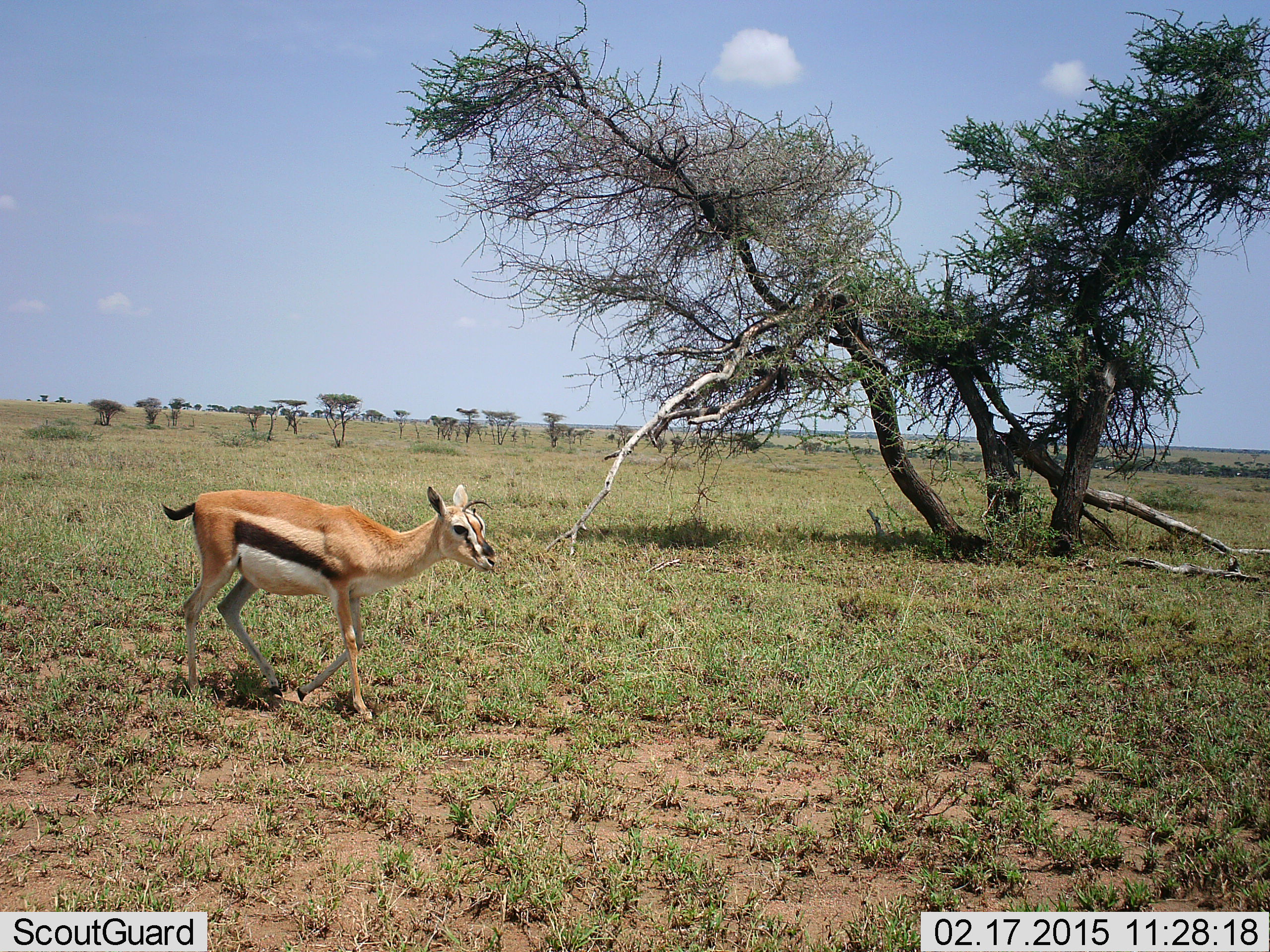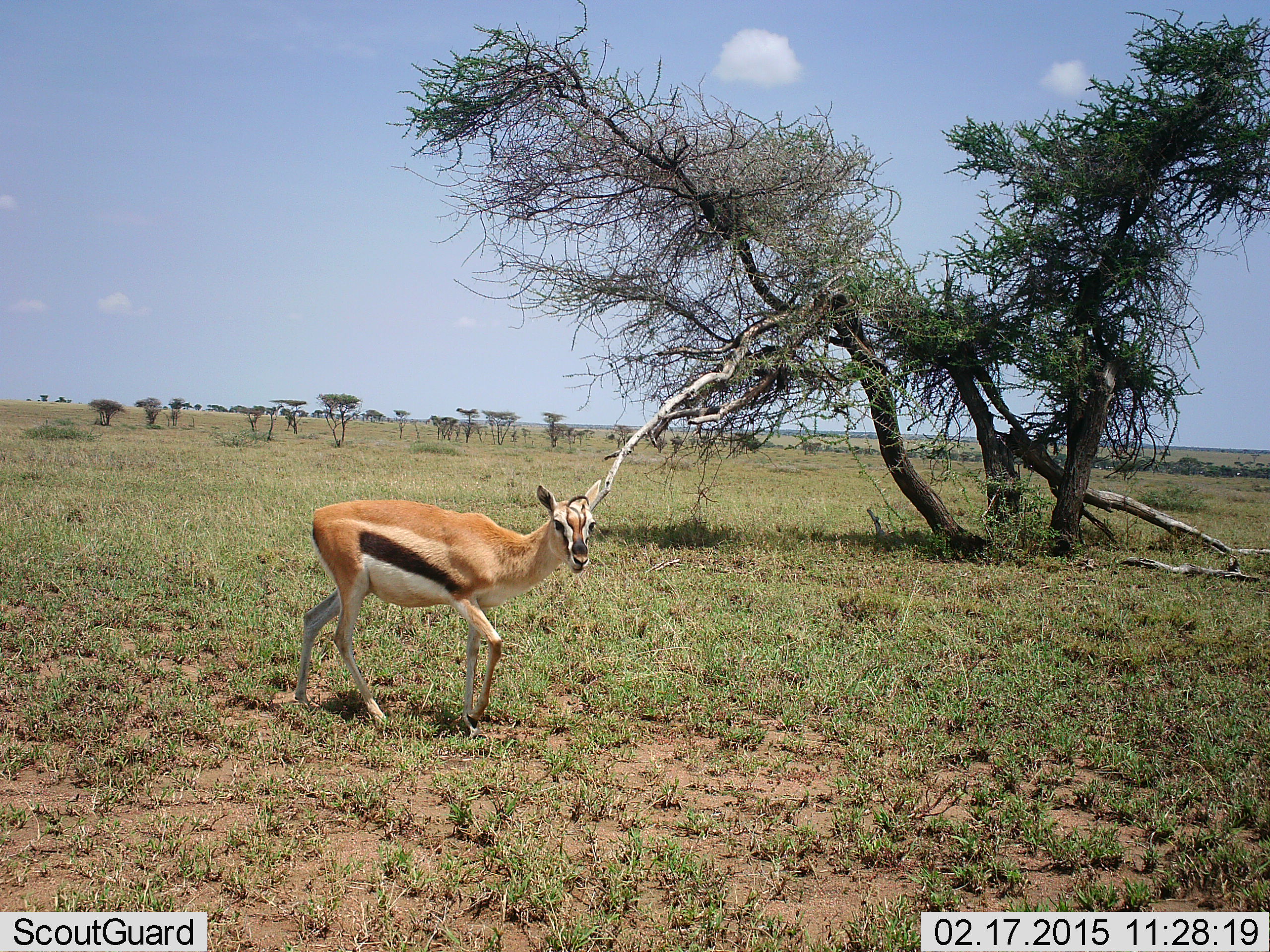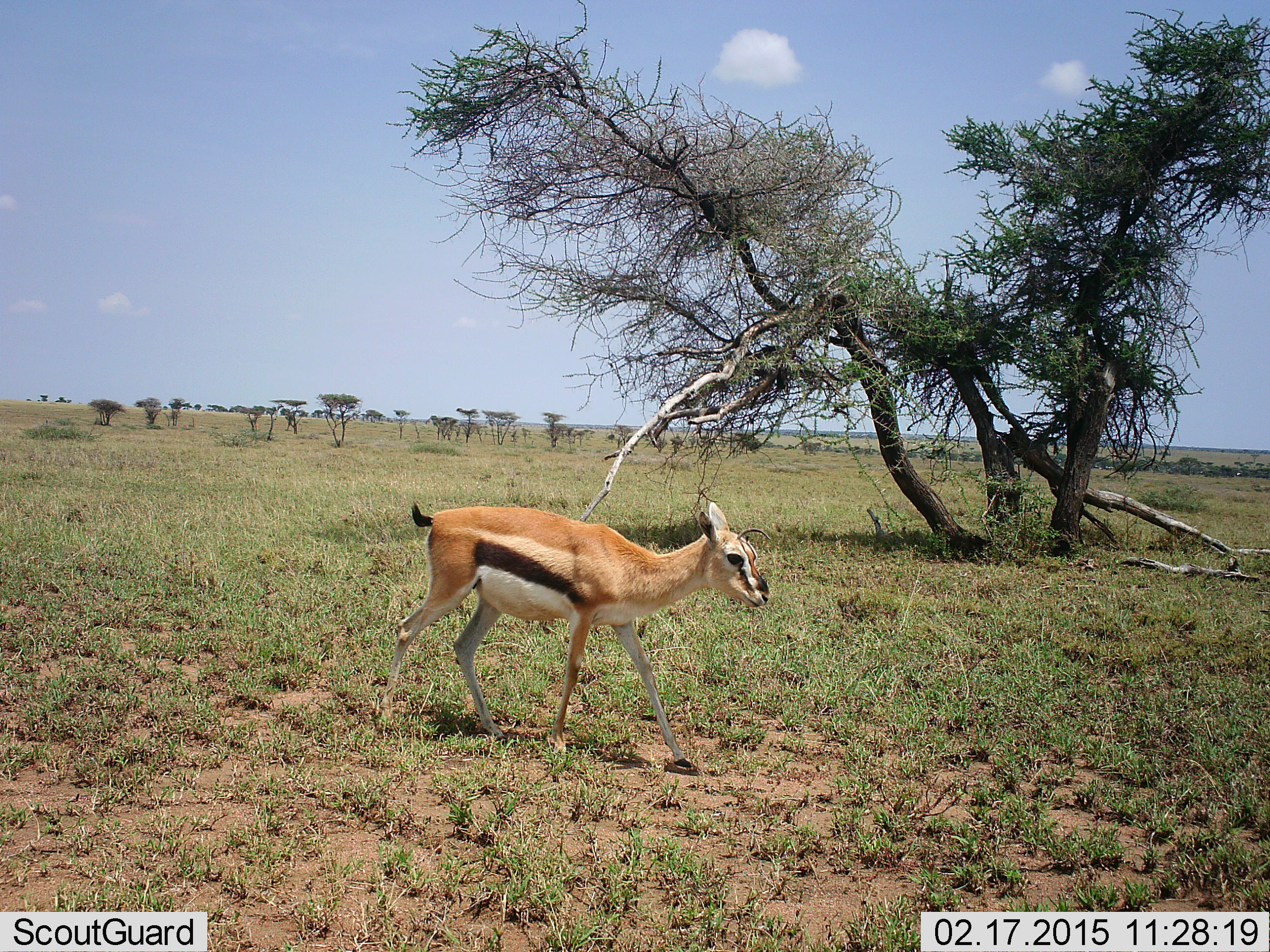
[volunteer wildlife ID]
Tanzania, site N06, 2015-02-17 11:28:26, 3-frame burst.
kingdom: Animalia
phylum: Chordata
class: Mammalia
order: Artiodactyla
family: Bovidae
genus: Eudorcas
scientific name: Eudorcas thomsonii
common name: thomson's gazelle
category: gazellethomsons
Gazellethomsons (thomson's gazelle) (Eudorcas thomsonii), count 1. Behavior (volunteer vote fractions): standing 10%, resting 0%, moving 100%, interacting 0%. Young present (vote fraction): 0%. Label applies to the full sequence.